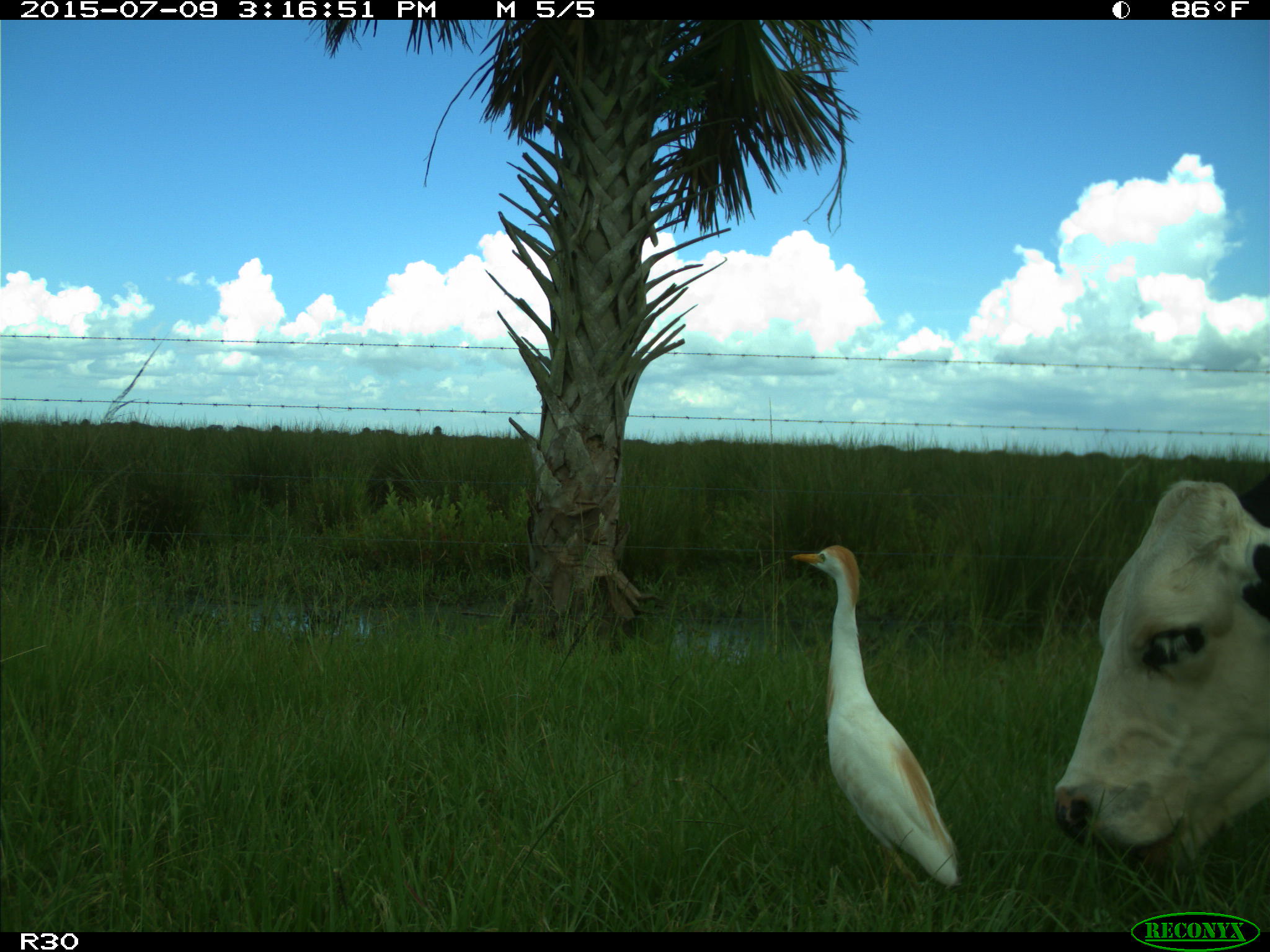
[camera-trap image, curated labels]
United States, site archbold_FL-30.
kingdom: Animalia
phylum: Chordata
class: Mammalia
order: Artiodactyla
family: Bovidae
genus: Bos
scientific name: Bos taurus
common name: domestic cow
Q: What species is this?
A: Bos taurus (domestic cow).